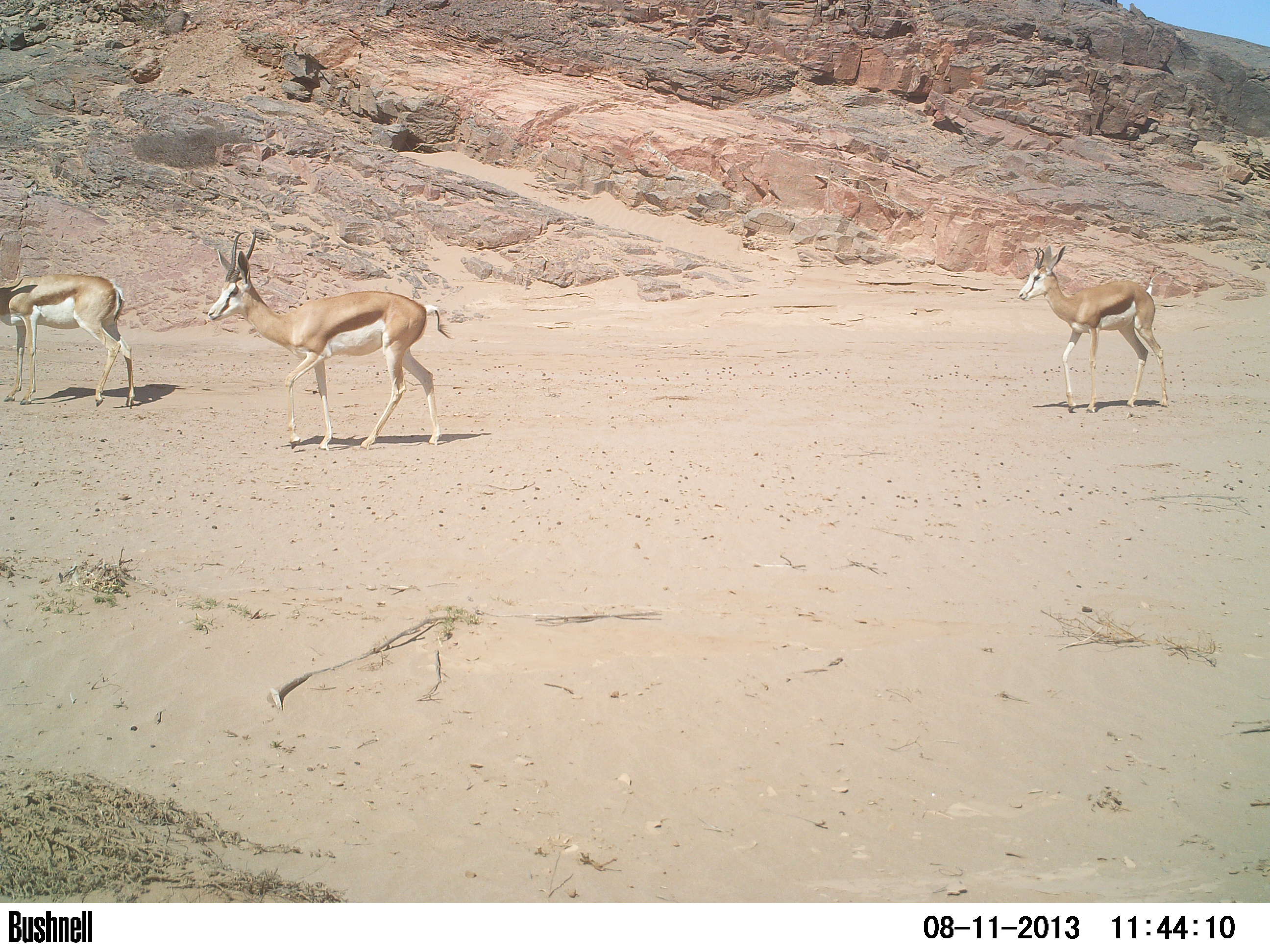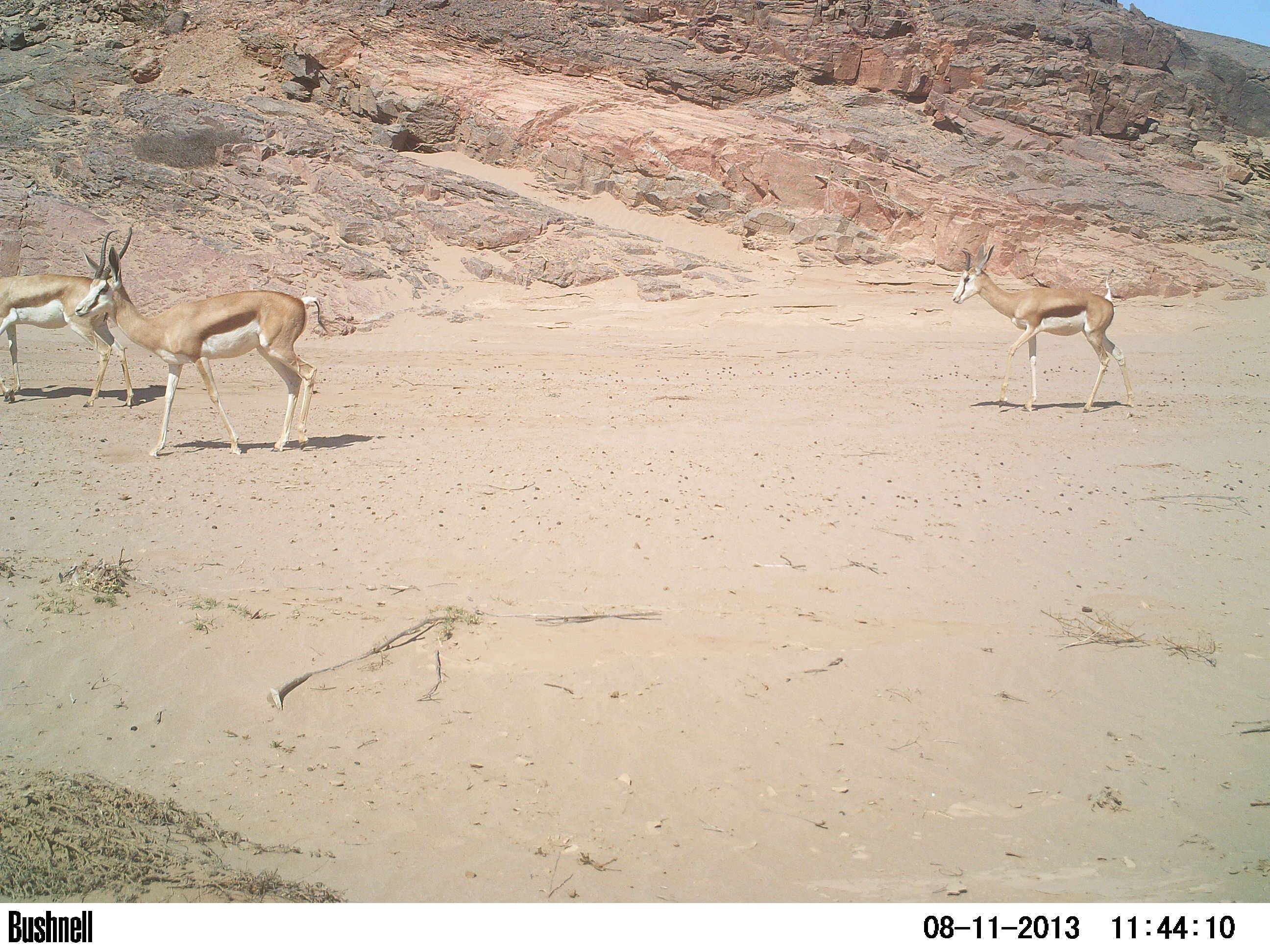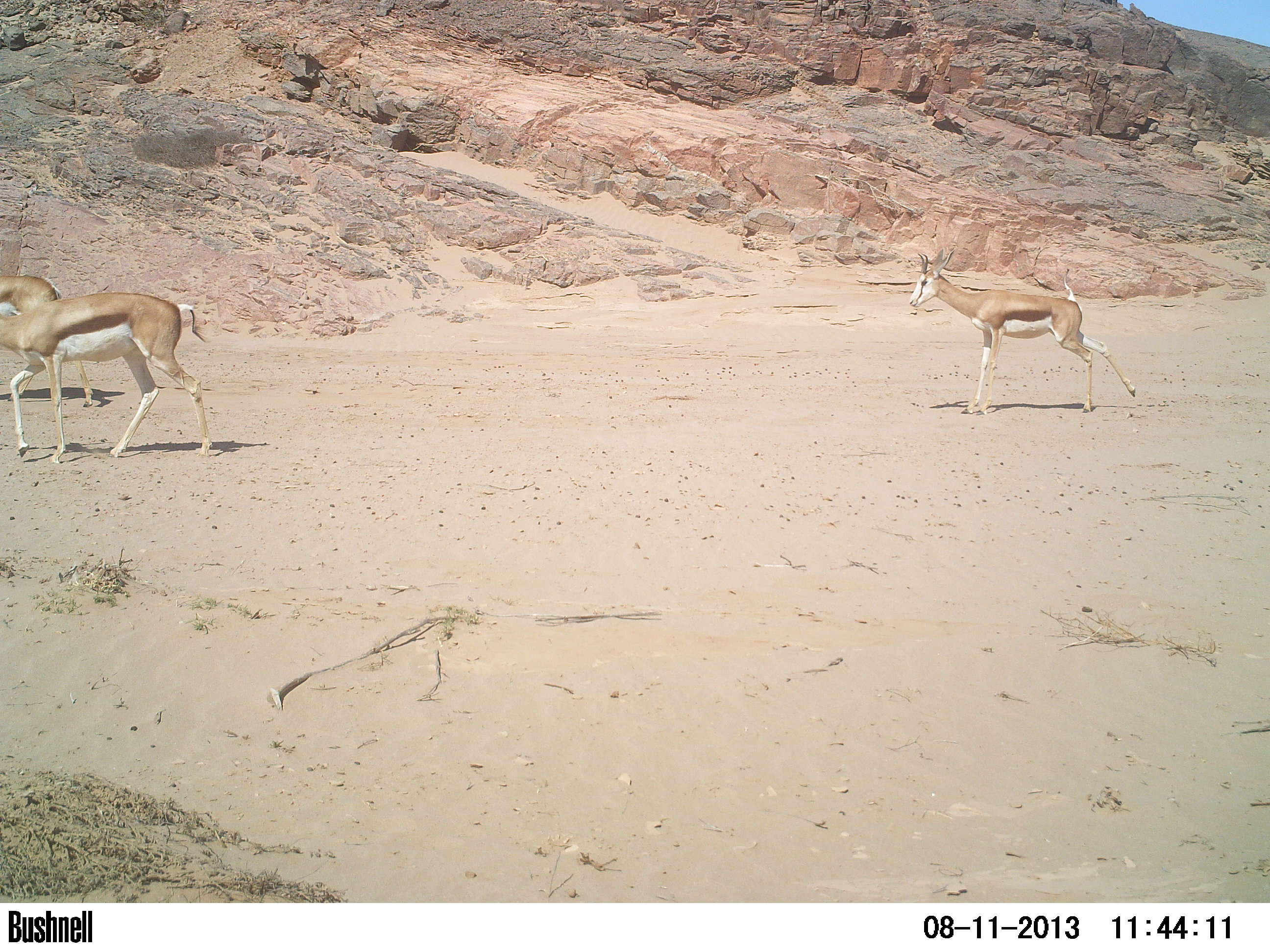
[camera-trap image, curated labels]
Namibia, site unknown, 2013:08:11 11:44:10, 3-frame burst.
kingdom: Animalia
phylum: Chordata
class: Mammalia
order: Artiodactyla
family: Bovidae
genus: Antidorcas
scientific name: Antidorcas marsupialis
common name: springbok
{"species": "Antidorcas marsupialis (springbok)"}